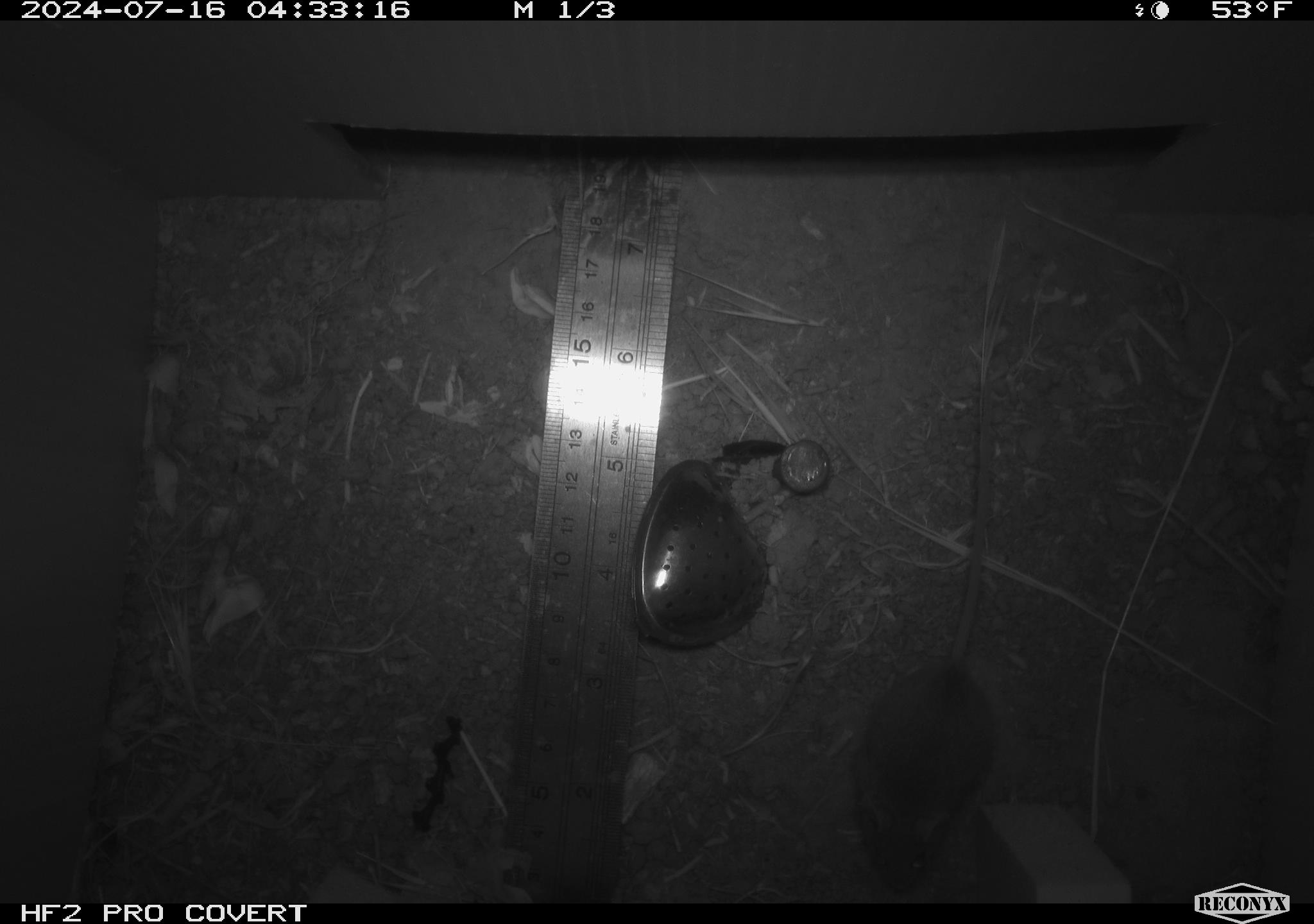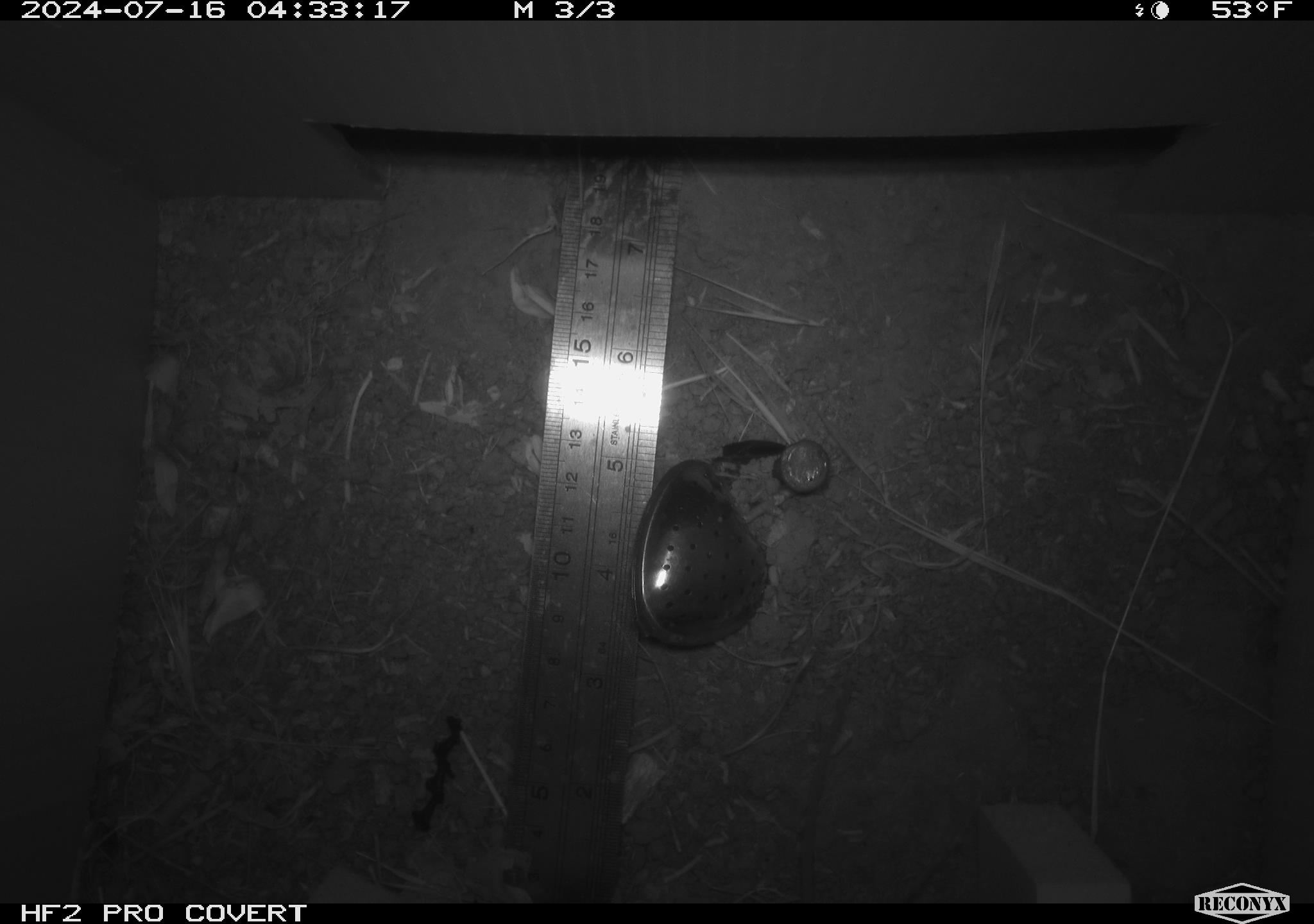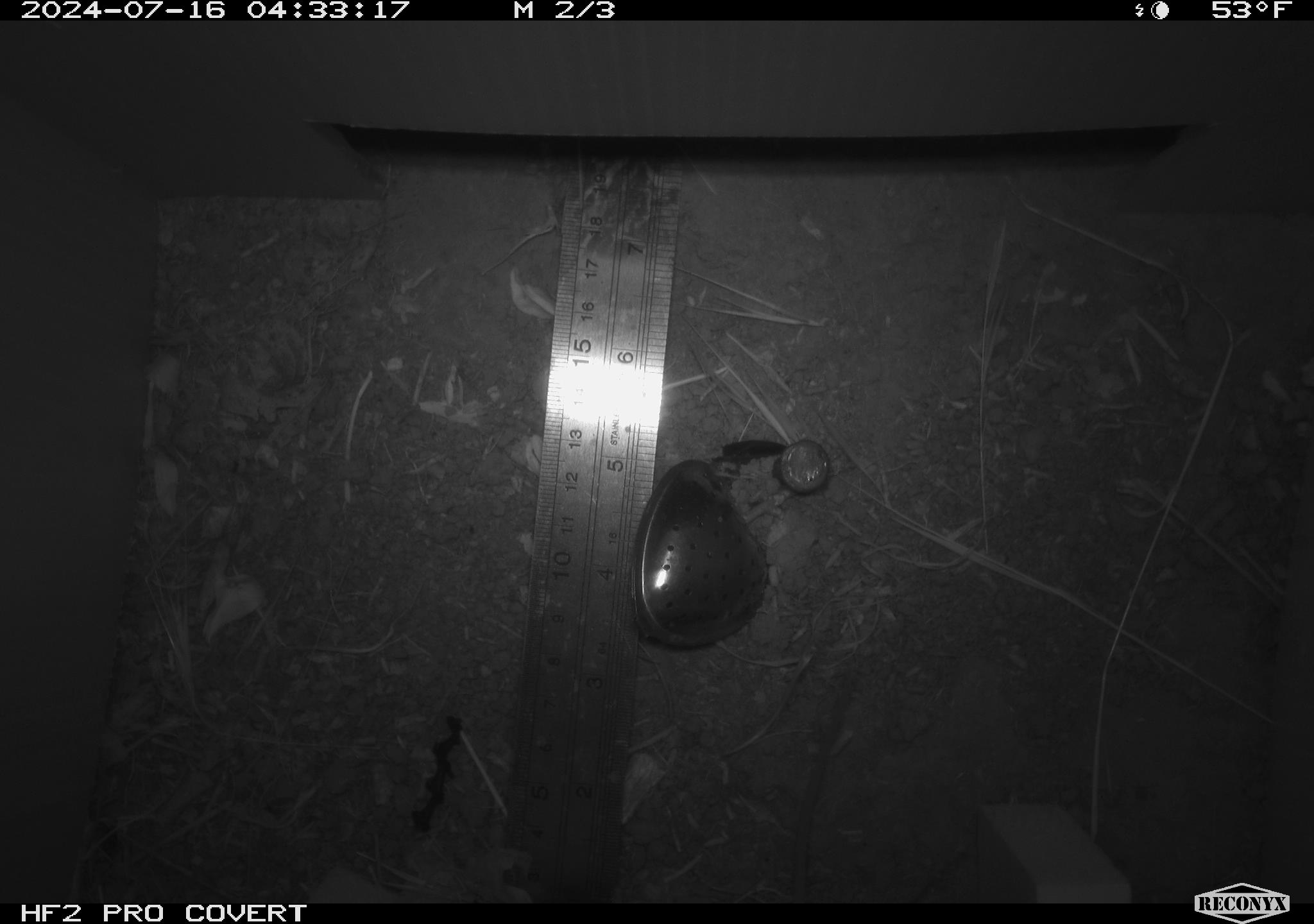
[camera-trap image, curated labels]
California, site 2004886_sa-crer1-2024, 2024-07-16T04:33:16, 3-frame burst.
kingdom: Animalia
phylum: Chordata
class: Mammalia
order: Rodentia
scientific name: Rodentia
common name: mouse species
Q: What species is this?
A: Mouse species (Rodentia).